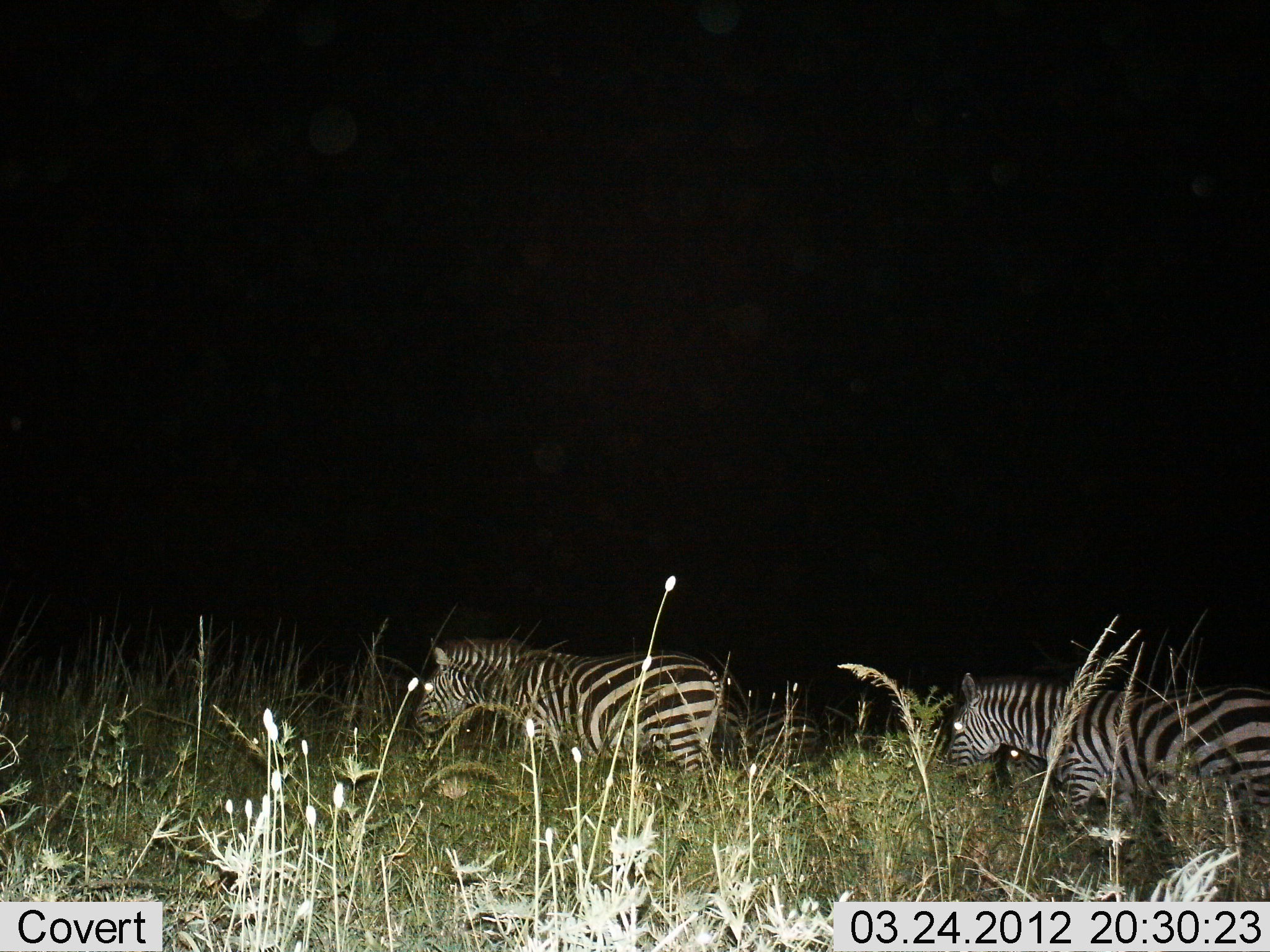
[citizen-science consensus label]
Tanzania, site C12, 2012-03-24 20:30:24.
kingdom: Animalia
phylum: Chordata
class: Mammalia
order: Perissodactyla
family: Equidae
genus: Equus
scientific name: Equus quagga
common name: plains zebra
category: zebra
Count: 2.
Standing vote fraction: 33%.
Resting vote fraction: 5%.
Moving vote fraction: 57%.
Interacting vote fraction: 0%.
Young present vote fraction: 0%.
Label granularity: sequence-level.